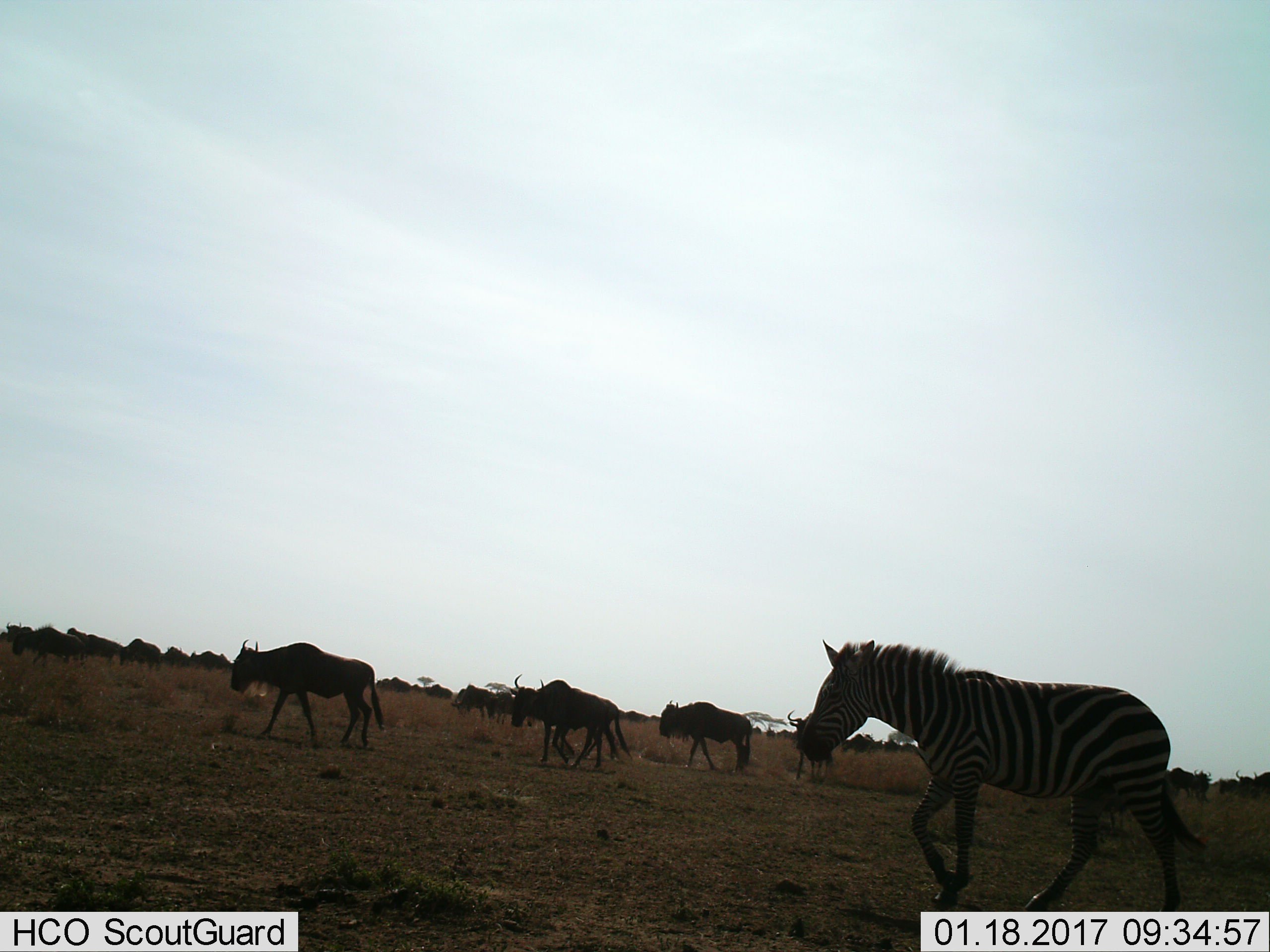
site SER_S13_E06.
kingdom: Animalia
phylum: Chordata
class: Mammalia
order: Artiodactyla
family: Bovidae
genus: Connochaetes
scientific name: Connochaetes taurinus taurinus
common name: blue wildebeest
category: wildebeestblue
Wildebeestblue (blue wildebeest) (Connochaetes taurinus taurinus), count 11-50. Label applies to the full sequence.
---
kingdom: Animalia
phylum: Chordata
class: Mammalia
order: Perissodactyla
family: Equidae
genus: Equus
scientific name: Equus quagga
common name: plains zebra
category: zebraplains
Zebraplains (plains zebra) (Equus quagga), count 1. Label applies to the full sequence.